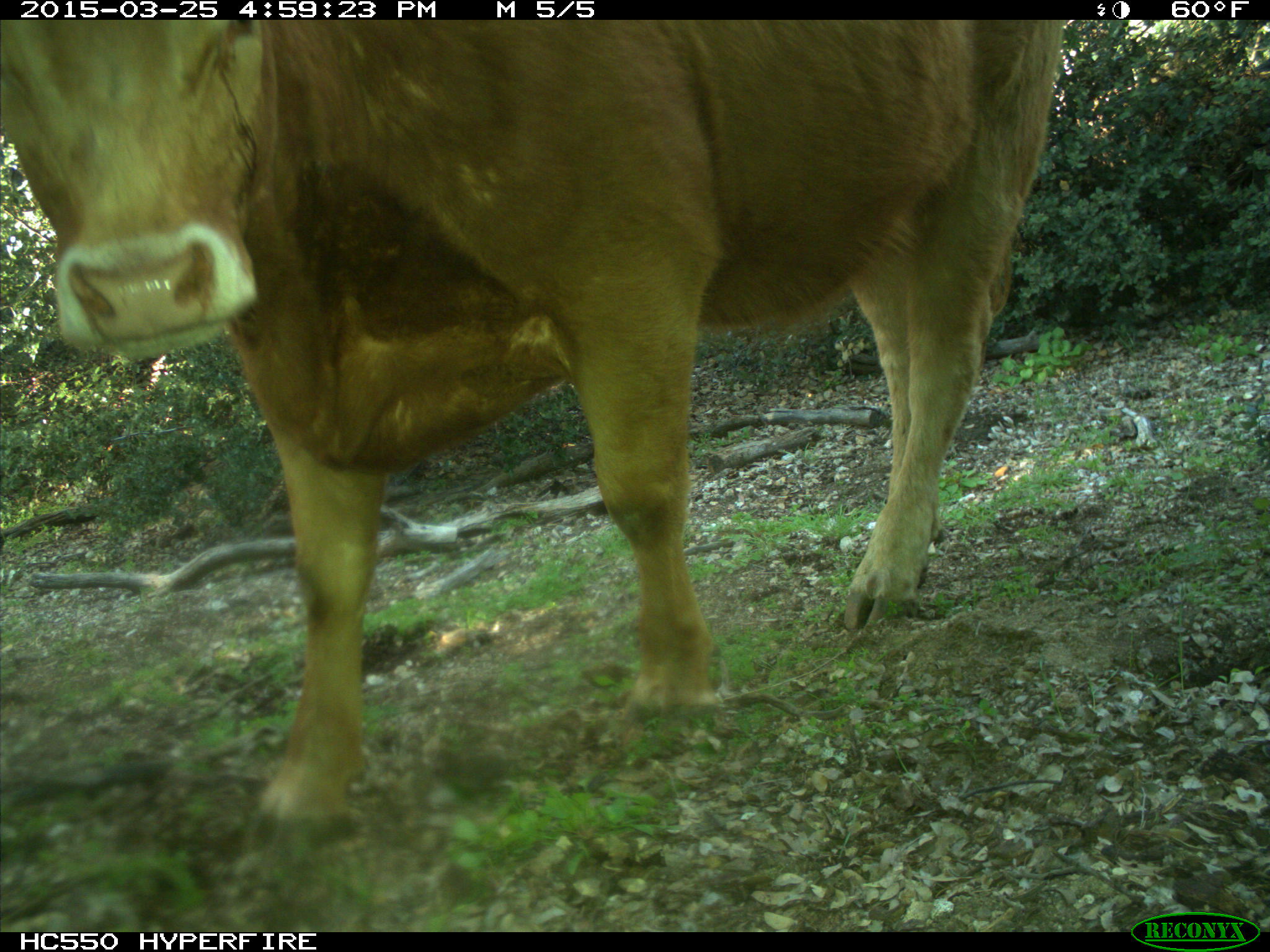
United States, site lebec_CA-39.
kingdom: Animalia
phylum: Chordata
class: Mammalia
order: Artiodactyla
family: Bovidae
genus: Bos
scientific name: Bos taurus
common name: domestic cow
Bos taurus (domestic cow).